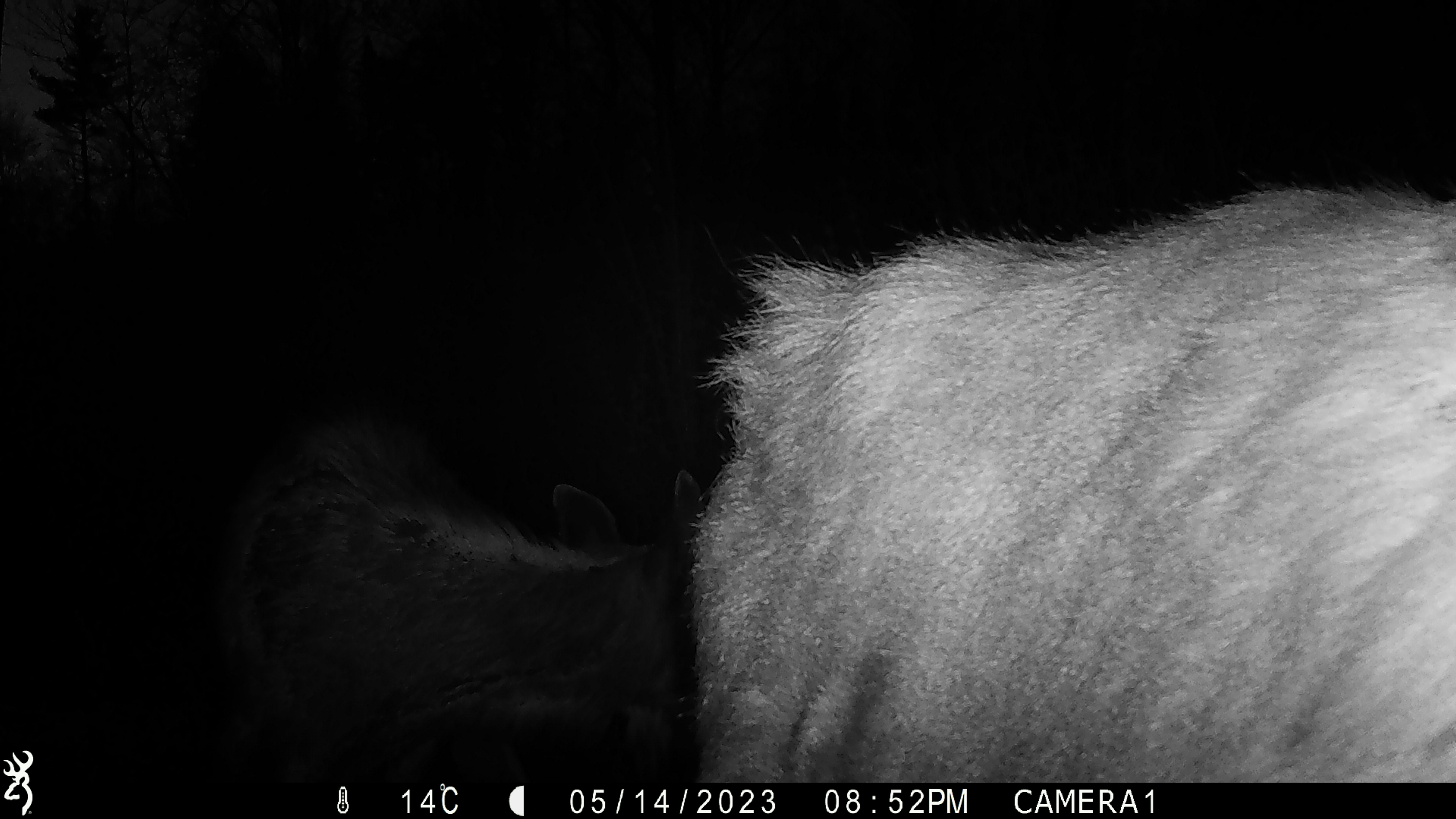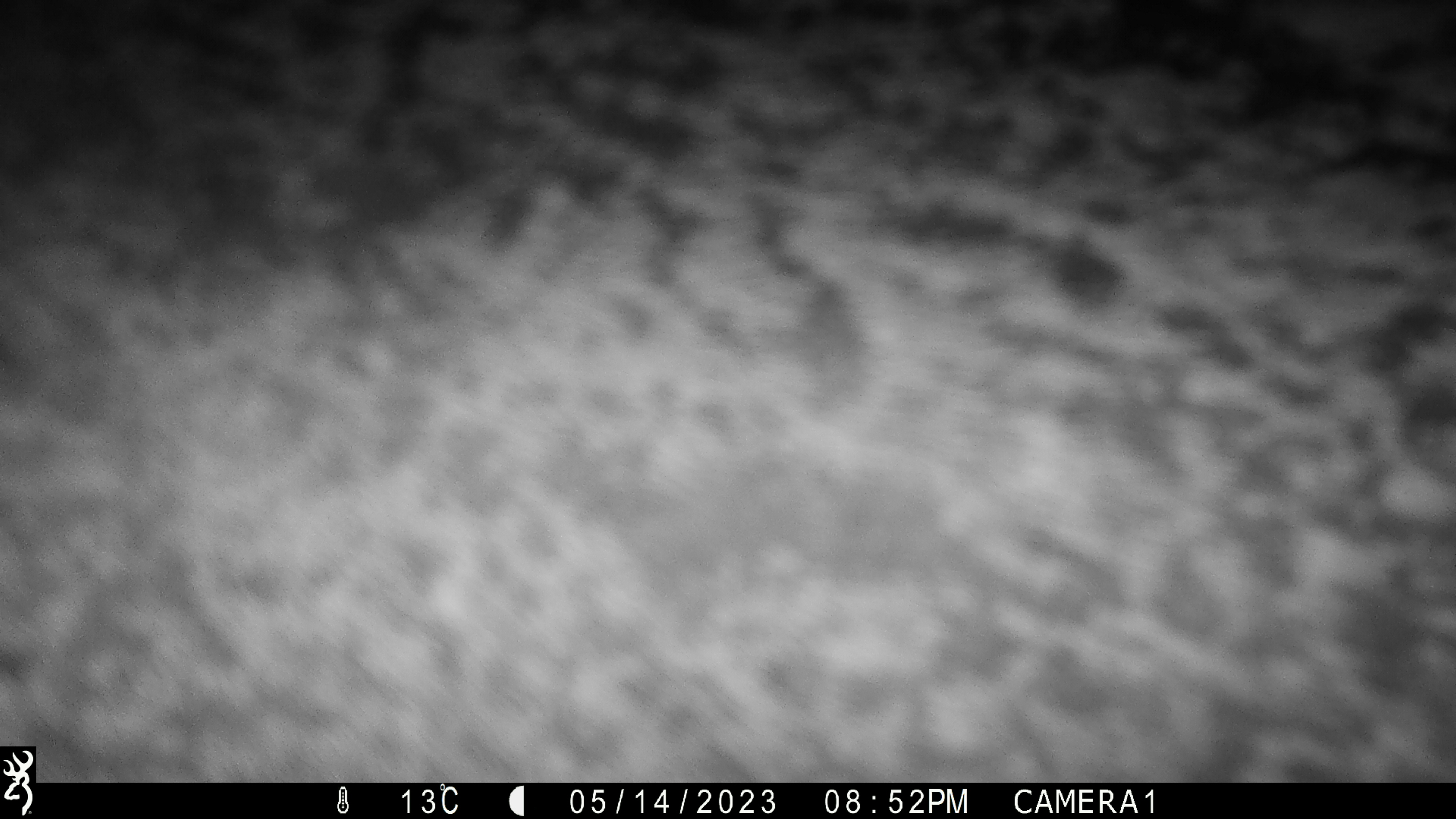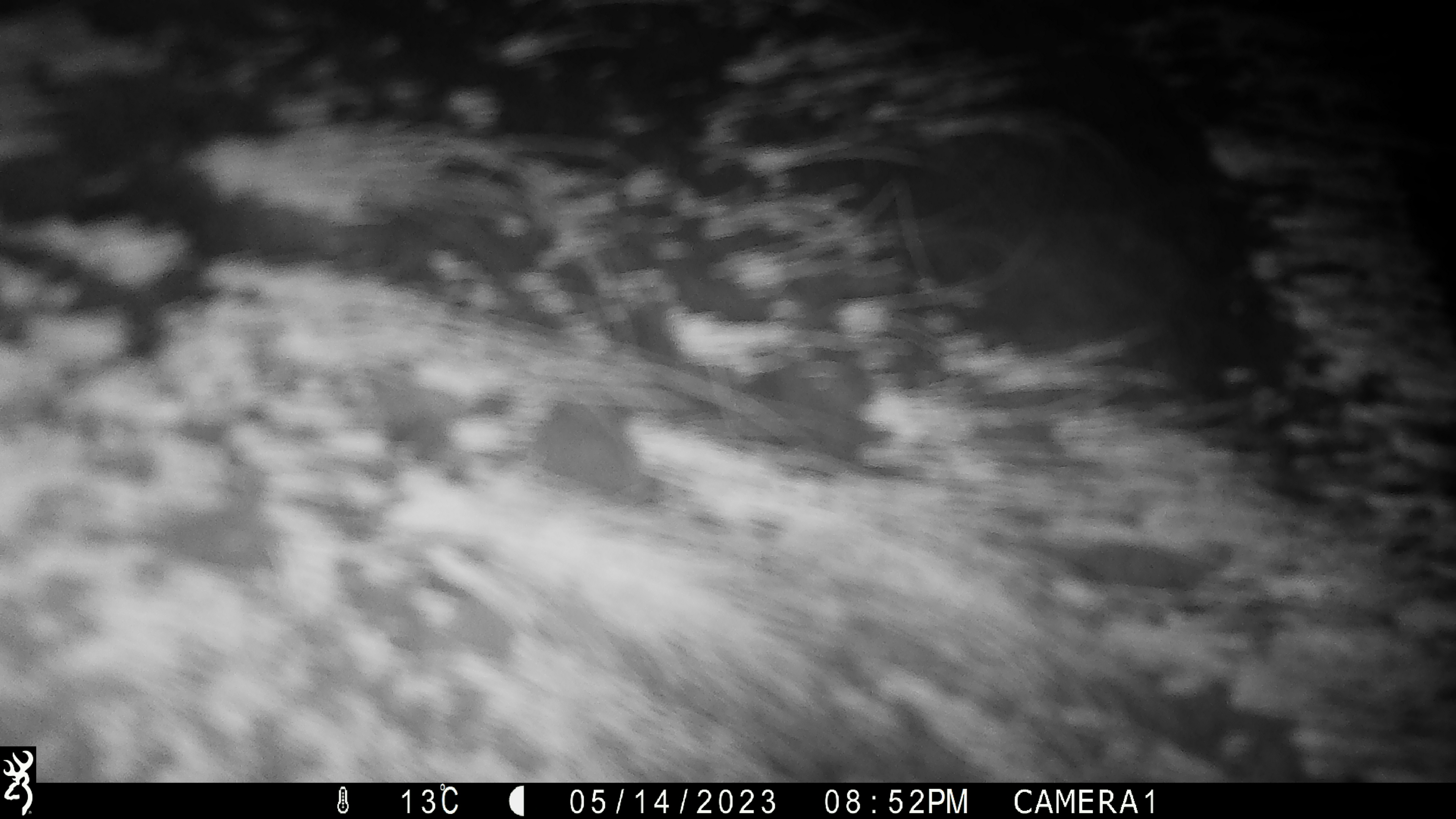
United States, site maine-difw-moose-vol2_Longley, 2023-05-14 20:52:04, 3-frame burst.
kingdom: Animalia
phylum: Chordata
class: Mammalia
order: Artiodactyla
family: Cervidae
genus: Alces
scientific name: Alces alces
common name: moose